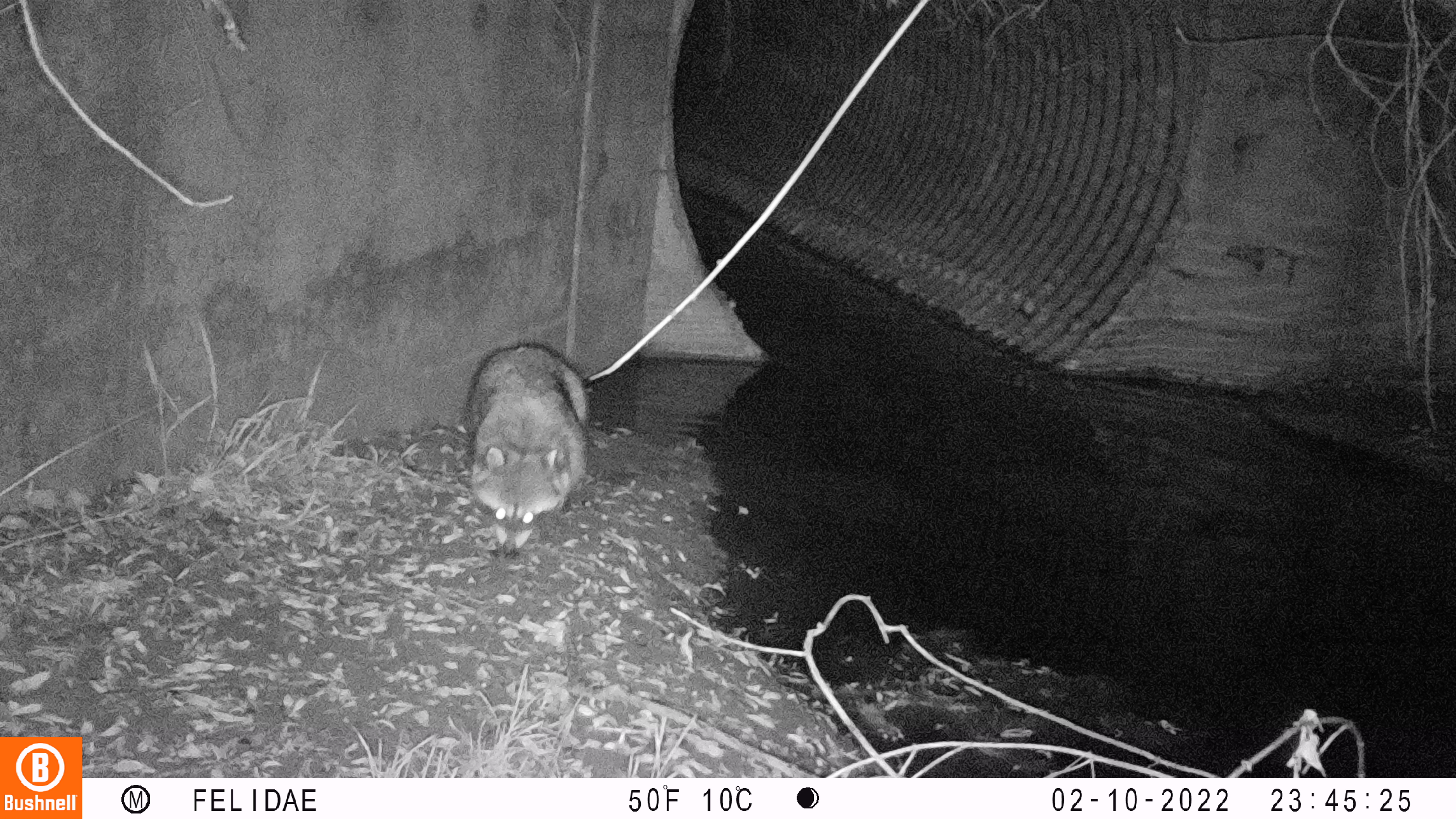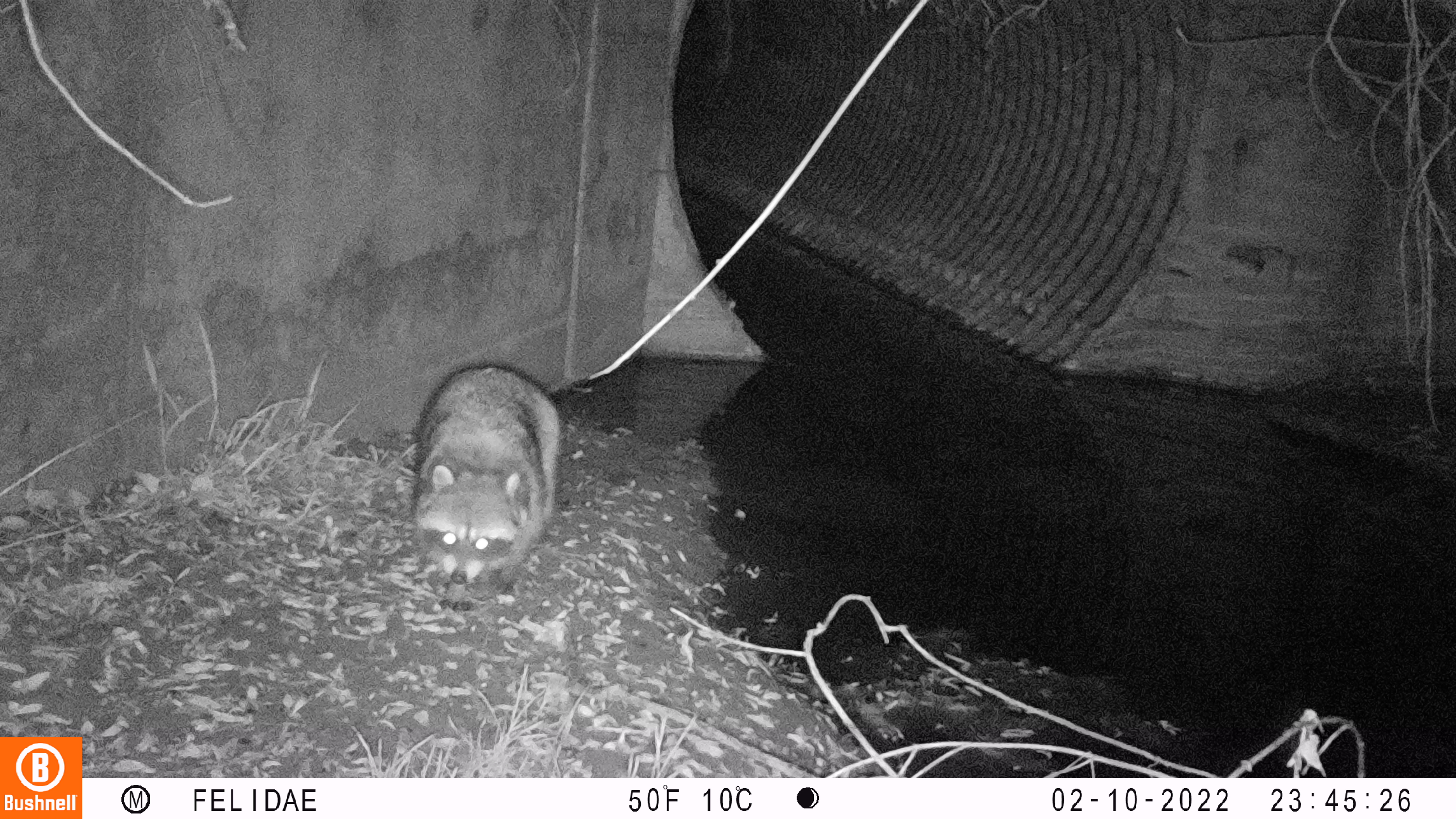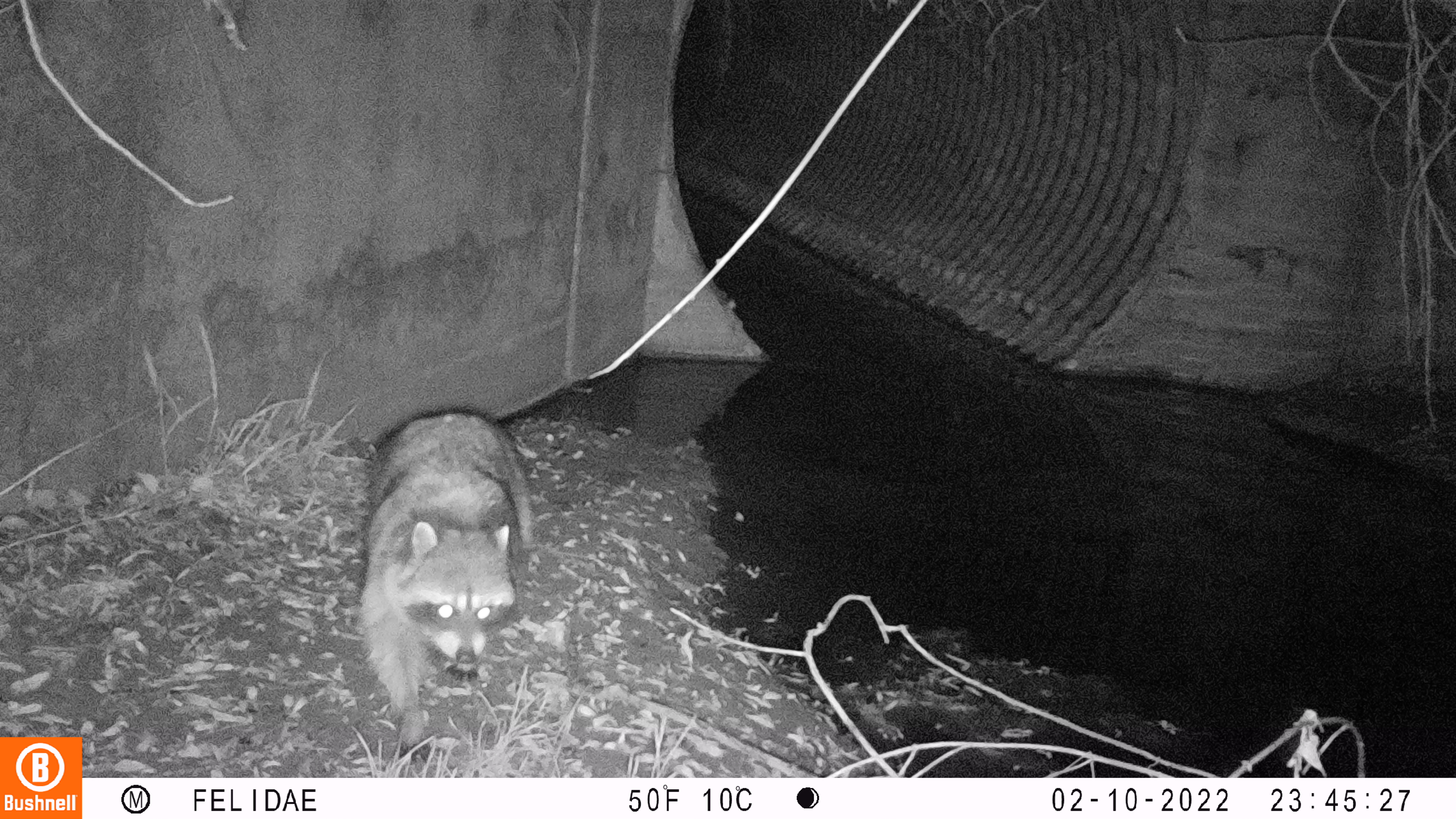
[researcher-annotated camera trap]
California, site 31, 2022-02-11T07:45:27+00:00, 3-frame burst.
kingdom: Animalia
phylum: Chordata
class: Mammalia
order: Carnivora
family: Procyonidae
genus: Procyon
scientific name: Procyon lotor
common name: raccoon